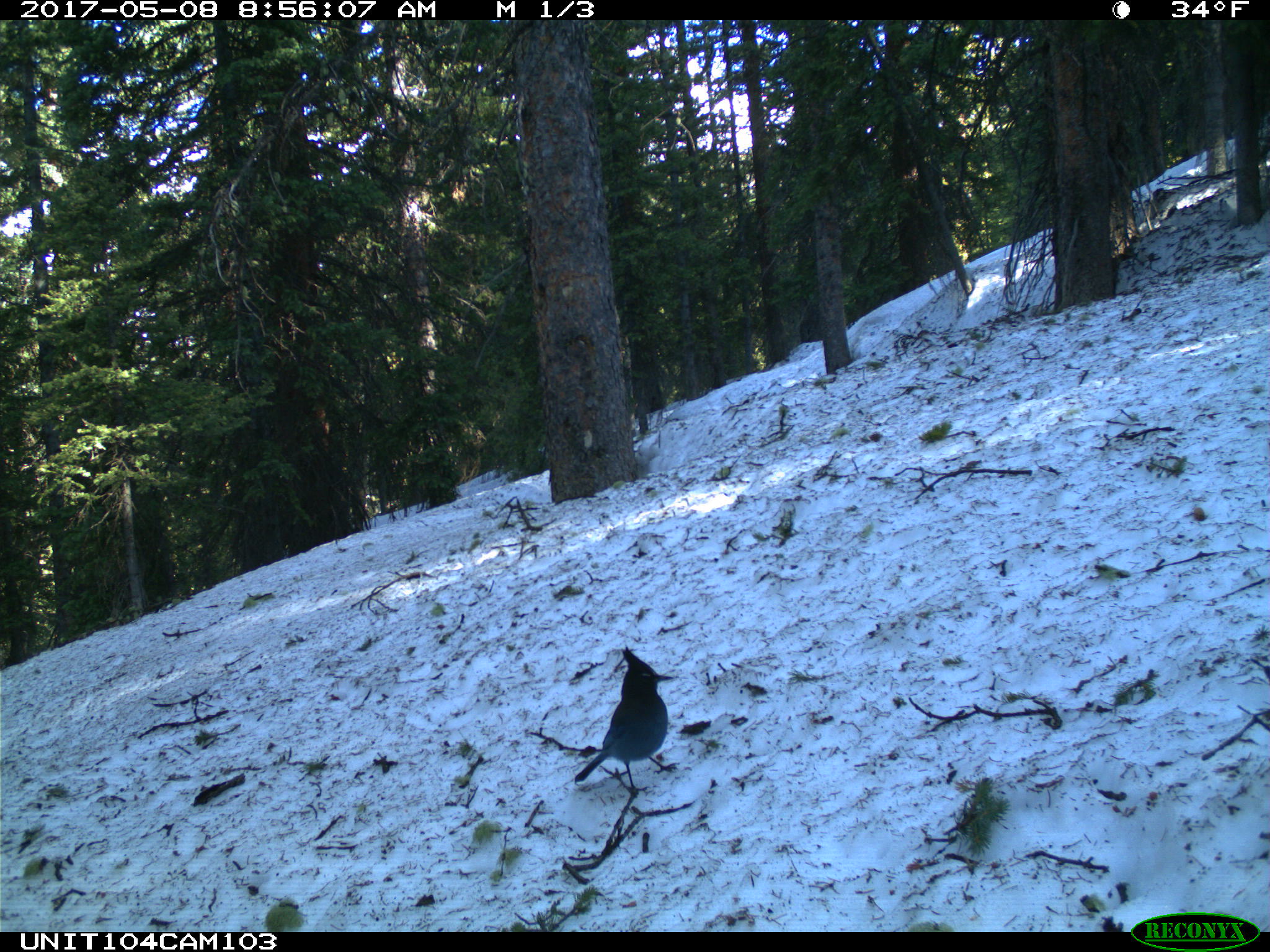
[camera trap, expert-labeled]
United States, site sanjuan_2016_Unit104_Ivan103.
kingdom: Animalia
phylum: Chordata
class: Aves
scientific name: Aves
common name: birds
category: unidentified bird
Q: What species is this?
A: Unidentified bird (birds) (Aves).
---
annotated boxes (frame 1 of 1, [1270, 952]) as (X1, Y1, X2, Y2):
animal: (571, 649, 681, 801)